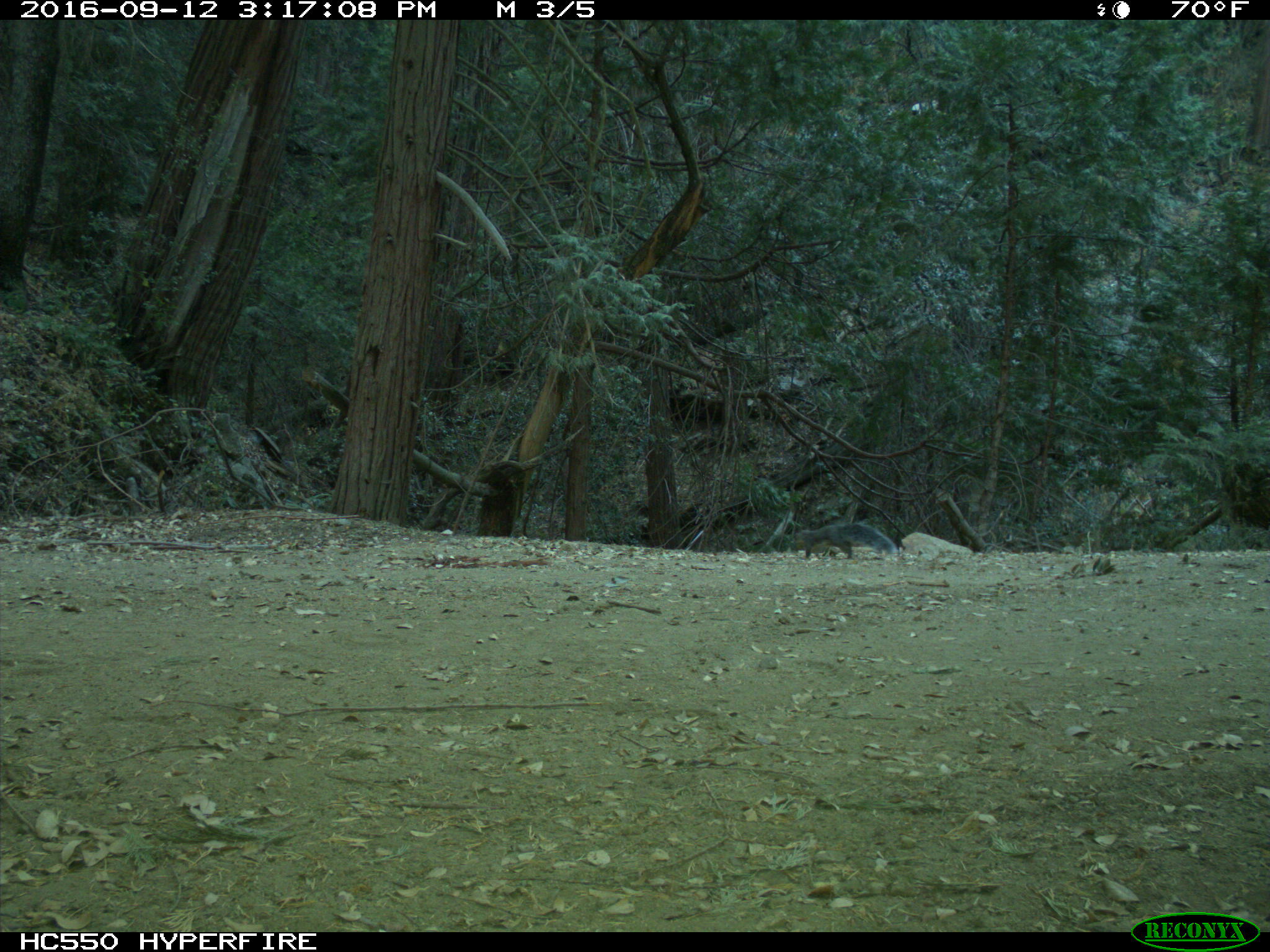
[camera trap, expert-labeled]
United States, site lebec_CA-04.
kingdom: Animalia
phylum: Chordata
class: Mammalia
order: Rodentia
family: Sciuridae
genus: Sciurus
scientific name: Sciurus carolinensis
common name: eastern gray squirrel